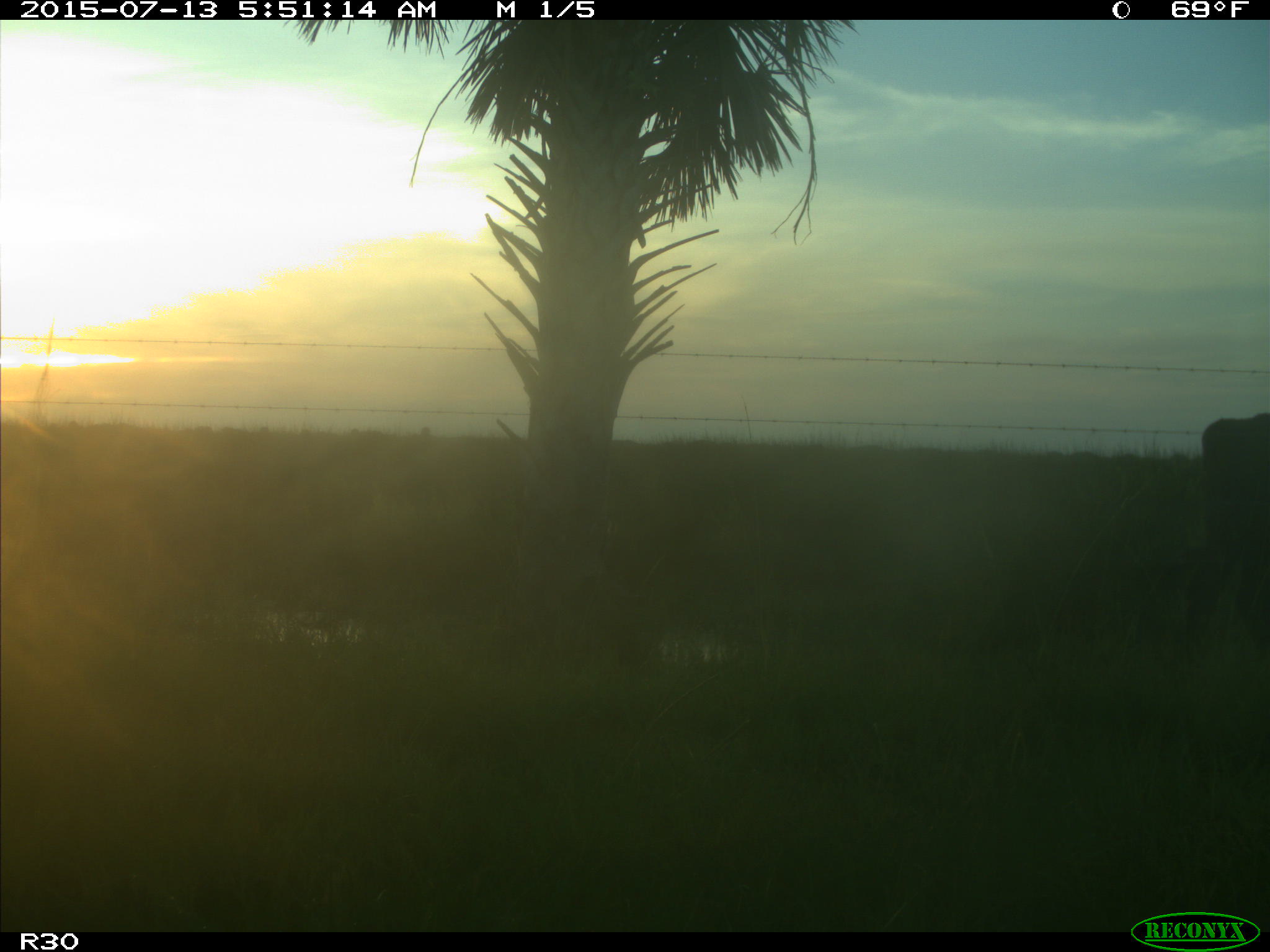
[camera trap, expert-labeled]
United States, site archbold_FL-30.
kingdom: Animalia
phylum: Chordata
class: Mammalia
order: Artiodactyla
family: Bovidae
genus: Bos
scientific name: Bos taurus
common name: domestic cow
Bos taurus (domestic cow).